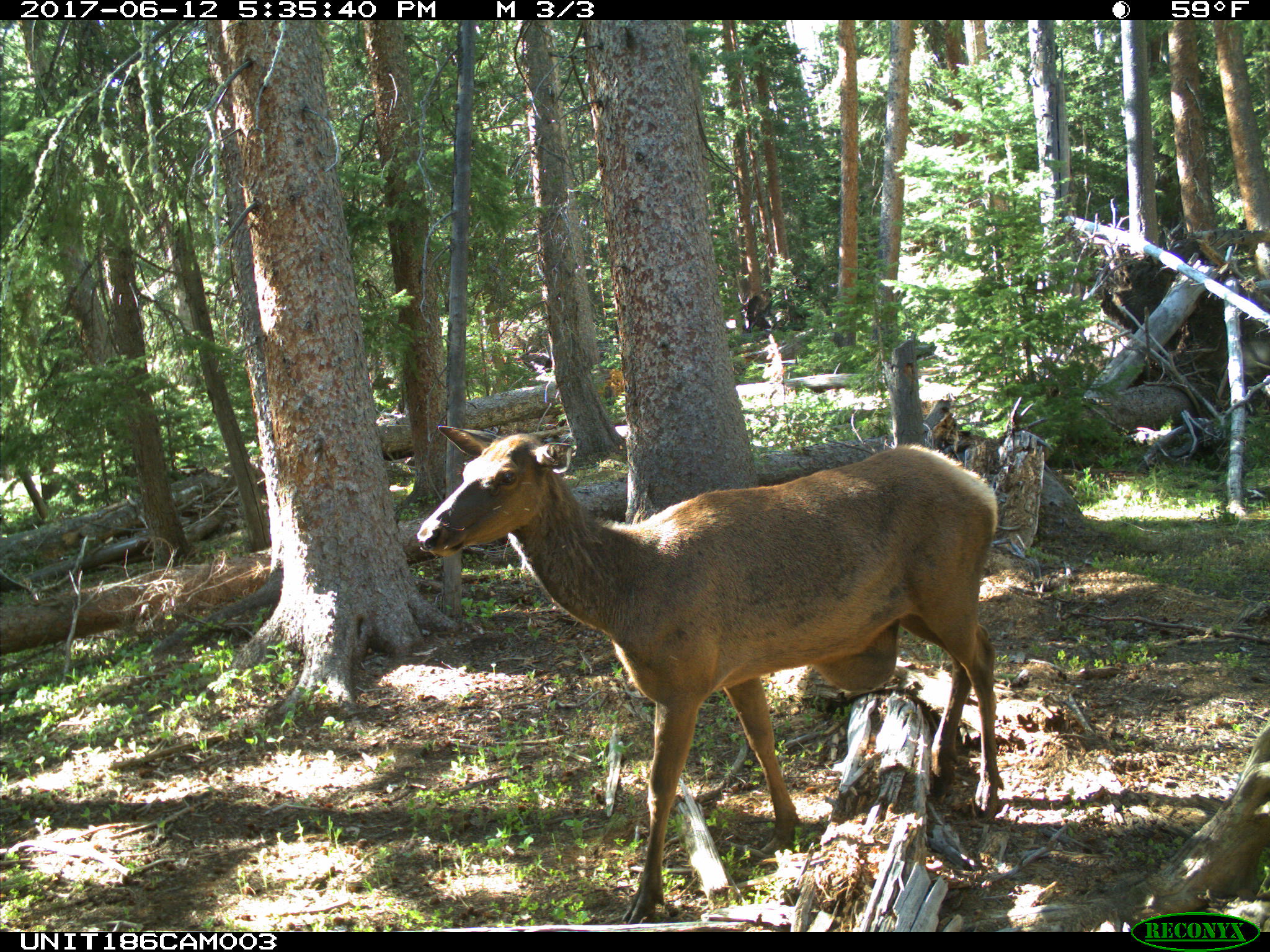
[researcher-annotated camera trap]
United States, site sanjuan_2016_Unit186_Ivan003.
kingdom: Animalia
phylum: Chordata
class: Mammalia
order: Artiodactyla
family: Cervidae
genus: Cervus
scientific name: Cervus elaphus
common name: red deer